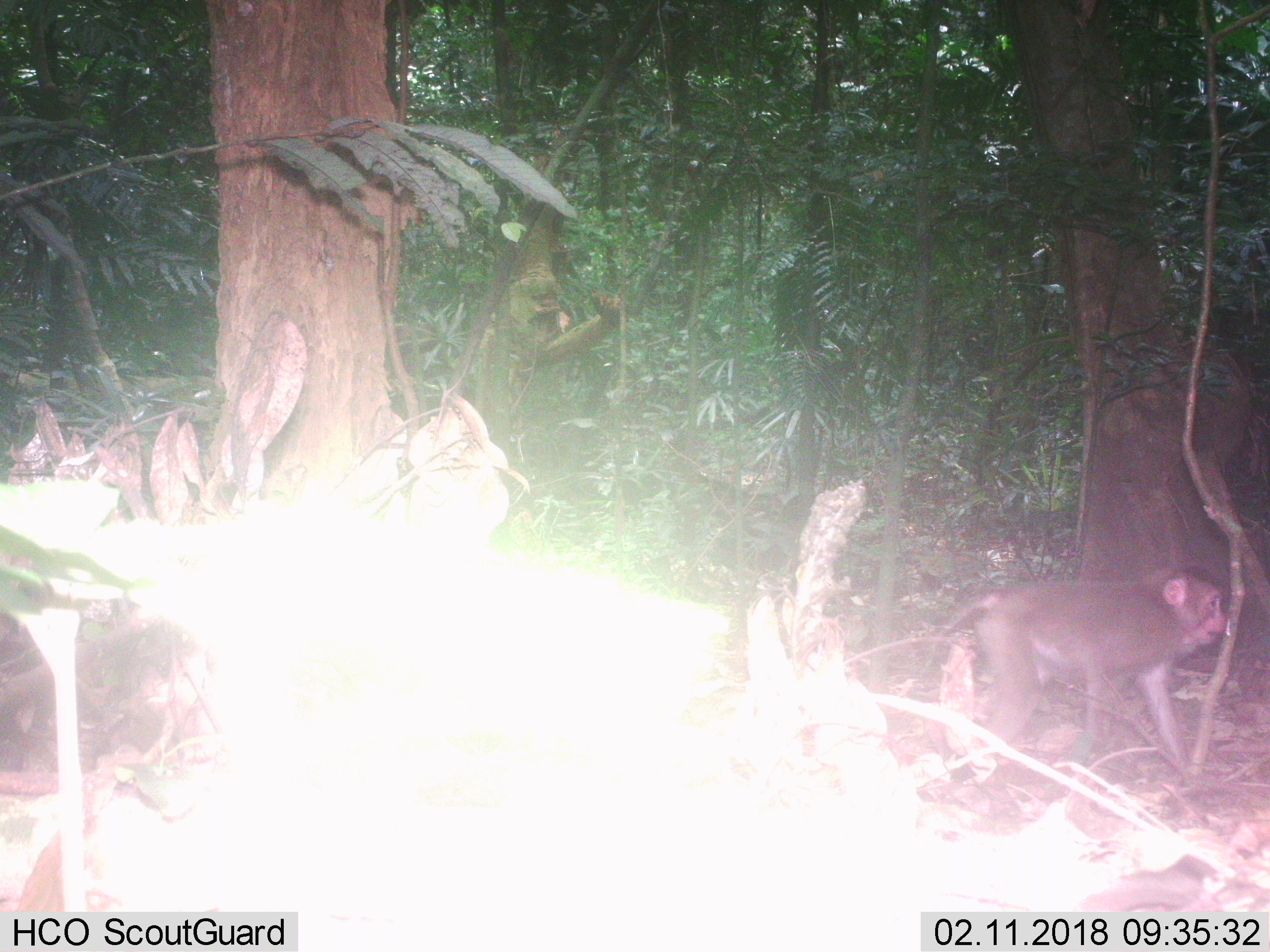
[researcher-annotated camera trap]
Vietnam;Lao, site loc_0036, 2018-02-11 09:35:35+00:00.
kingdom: Animalia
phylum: Chordata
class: Mammalia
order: Primates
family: Cercopithecidae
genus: Macaca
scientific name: Macaca nemestrina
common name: pig-tailed macaque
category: pig tailed macaque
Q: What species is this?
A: Pig tailed macaque (pig-tailed macaque) (Macaca nemestrina).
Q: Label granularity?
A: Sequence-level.